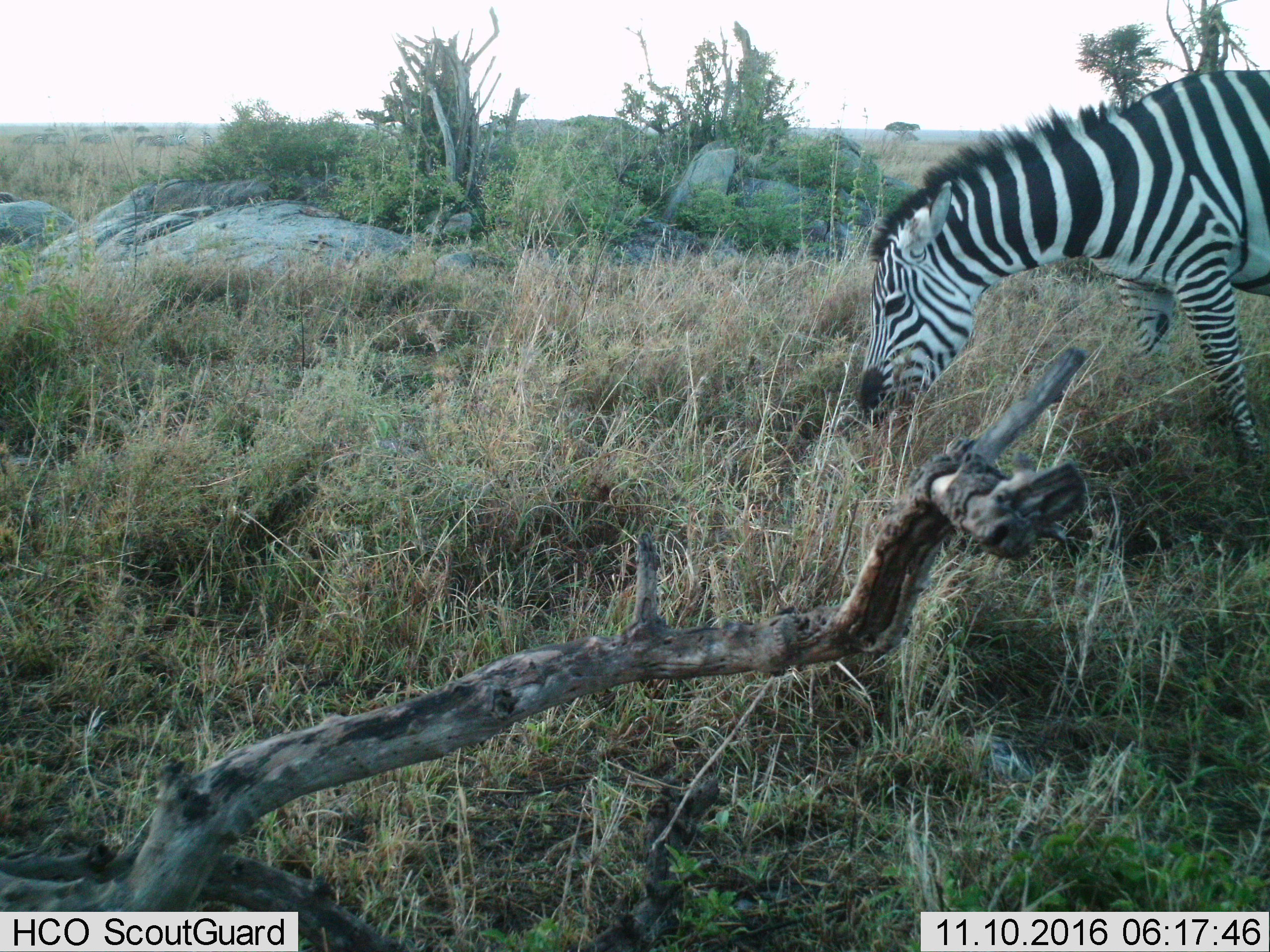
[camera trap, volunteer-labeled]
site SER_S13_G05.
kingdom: Animalia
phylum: Chordata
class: Mammalia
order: Perissodactyla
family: Equidae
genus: Equus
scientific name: Equus quagga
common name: plains zebra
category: zebraplains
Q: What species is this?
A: Zebraplains (plains zebra) (Equus quagga).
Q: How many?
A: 1.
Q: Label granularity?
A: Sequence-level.